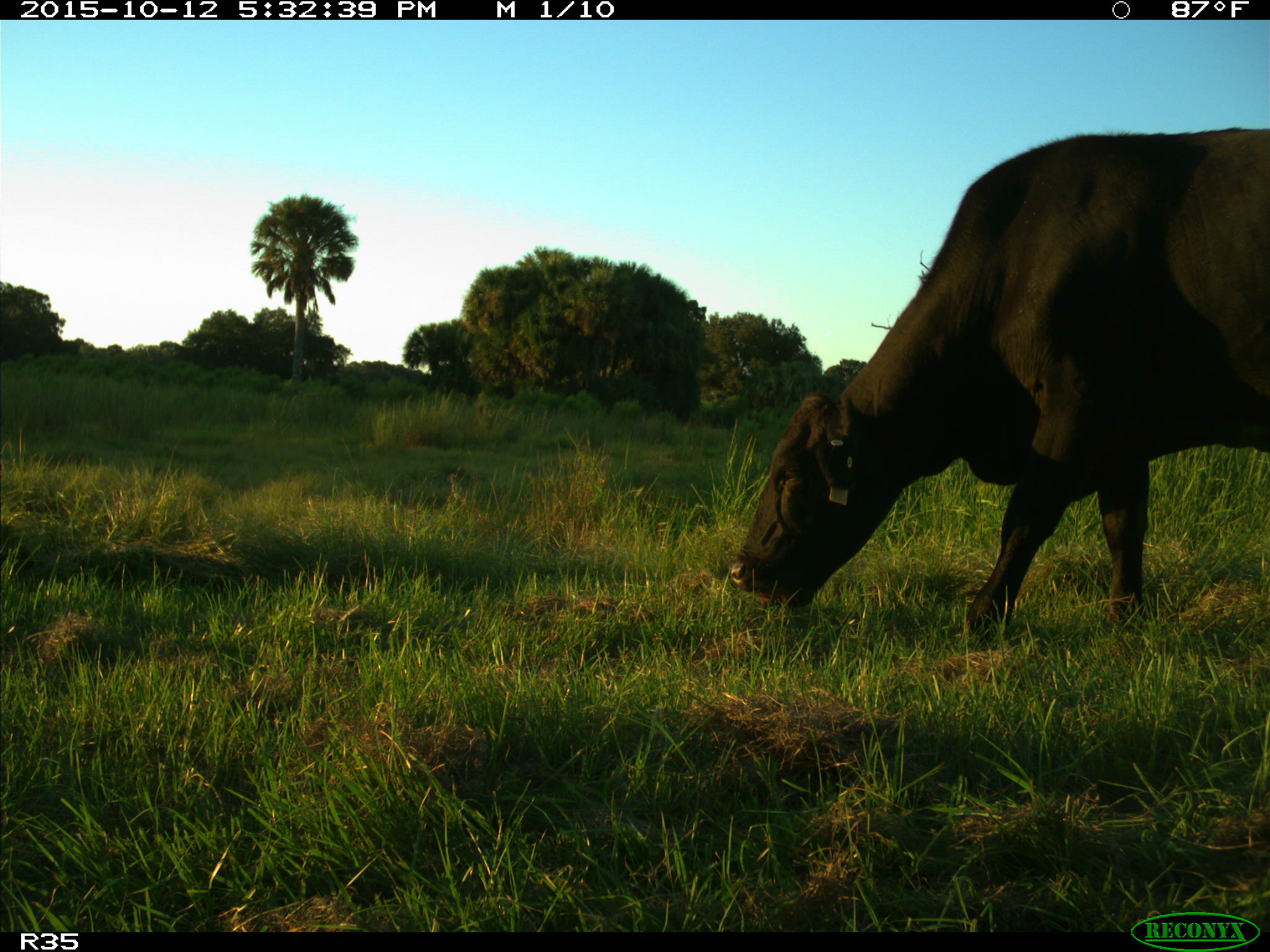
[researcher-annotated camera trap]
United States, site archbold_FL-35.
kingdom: Animalia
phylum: Chordata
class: Mammalia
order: Artiodactyla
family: Bovidae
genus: Bos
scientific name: Bos taurus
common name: domestic cow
Bos taurus (domestic cow).